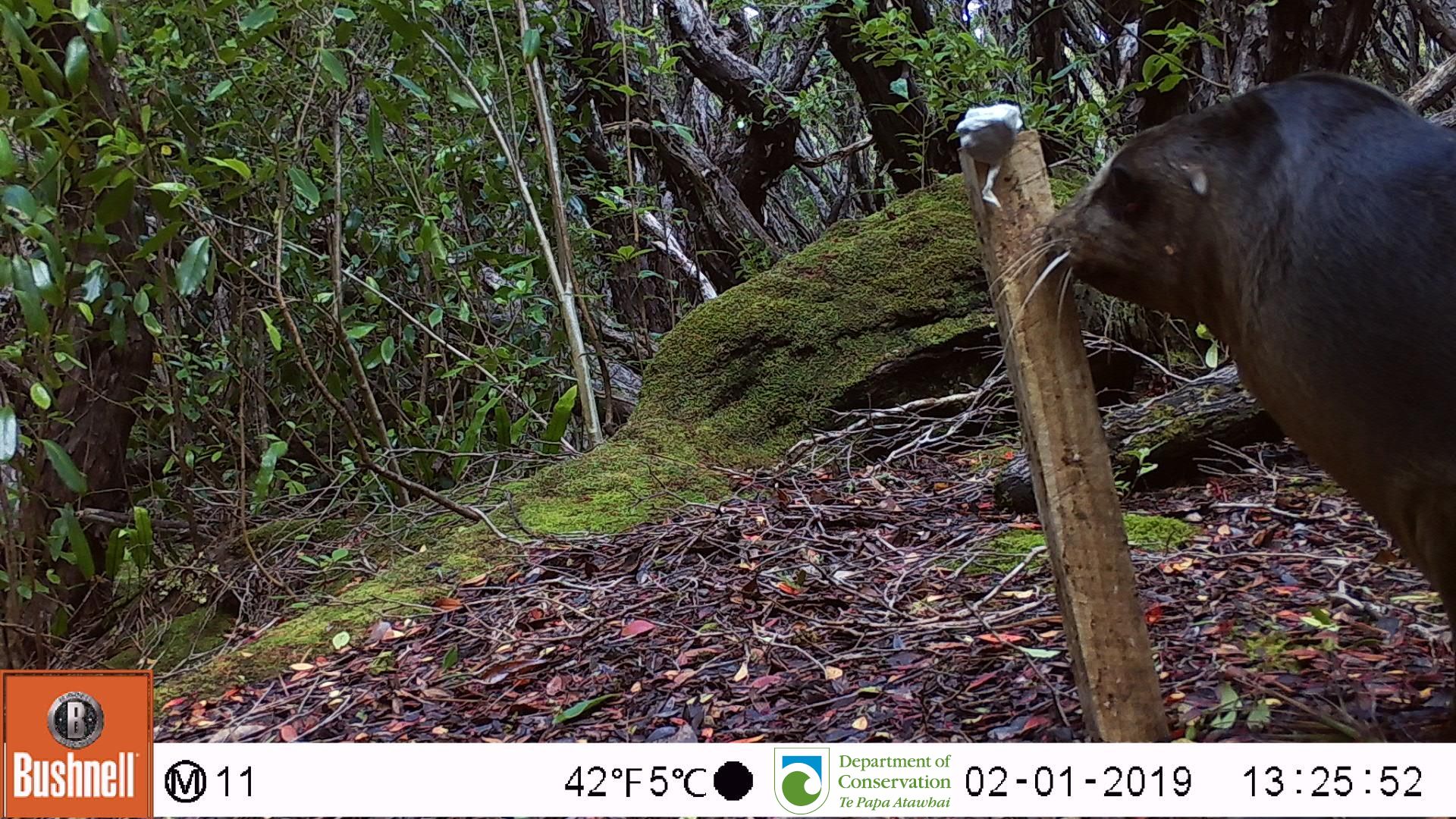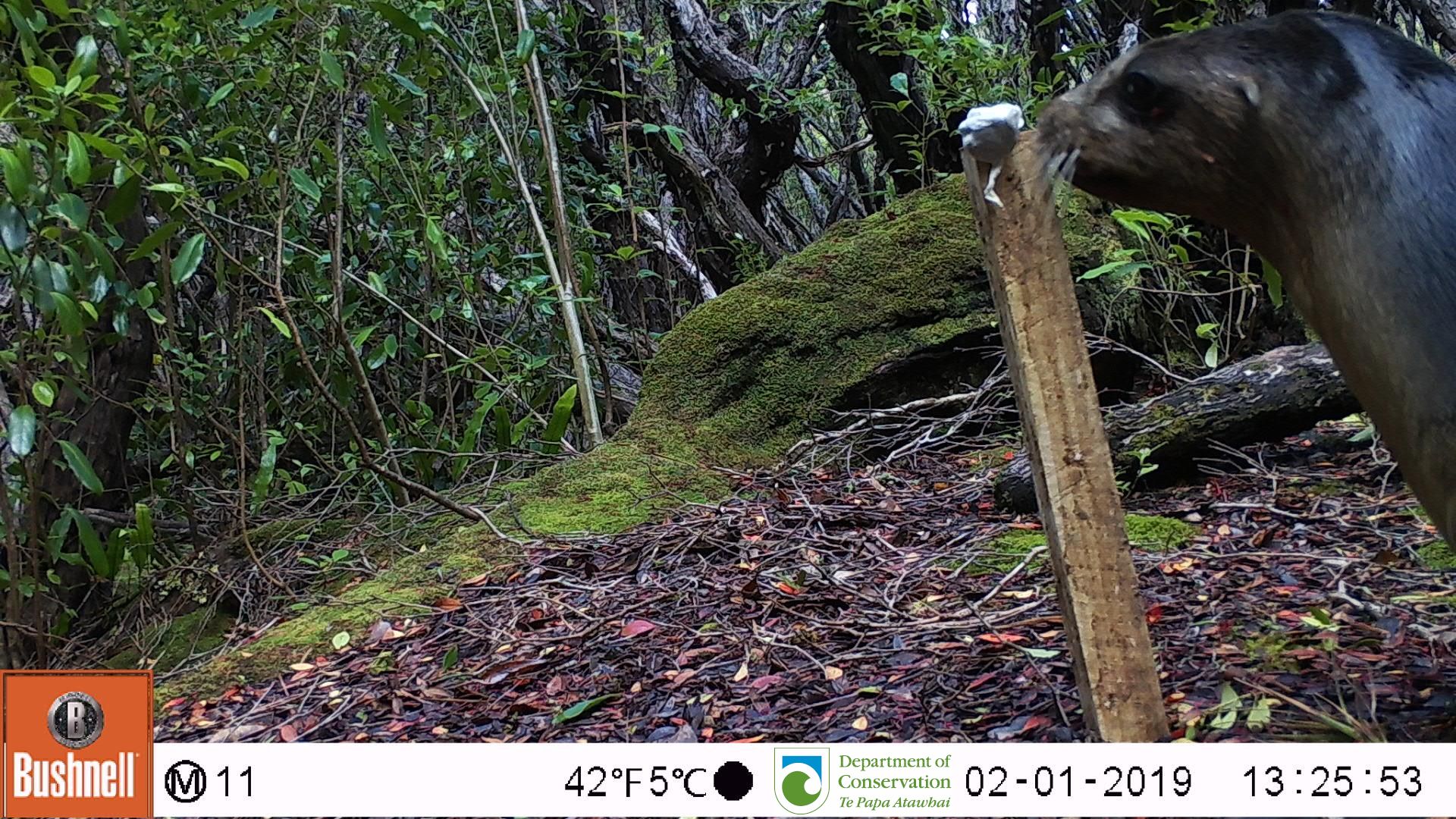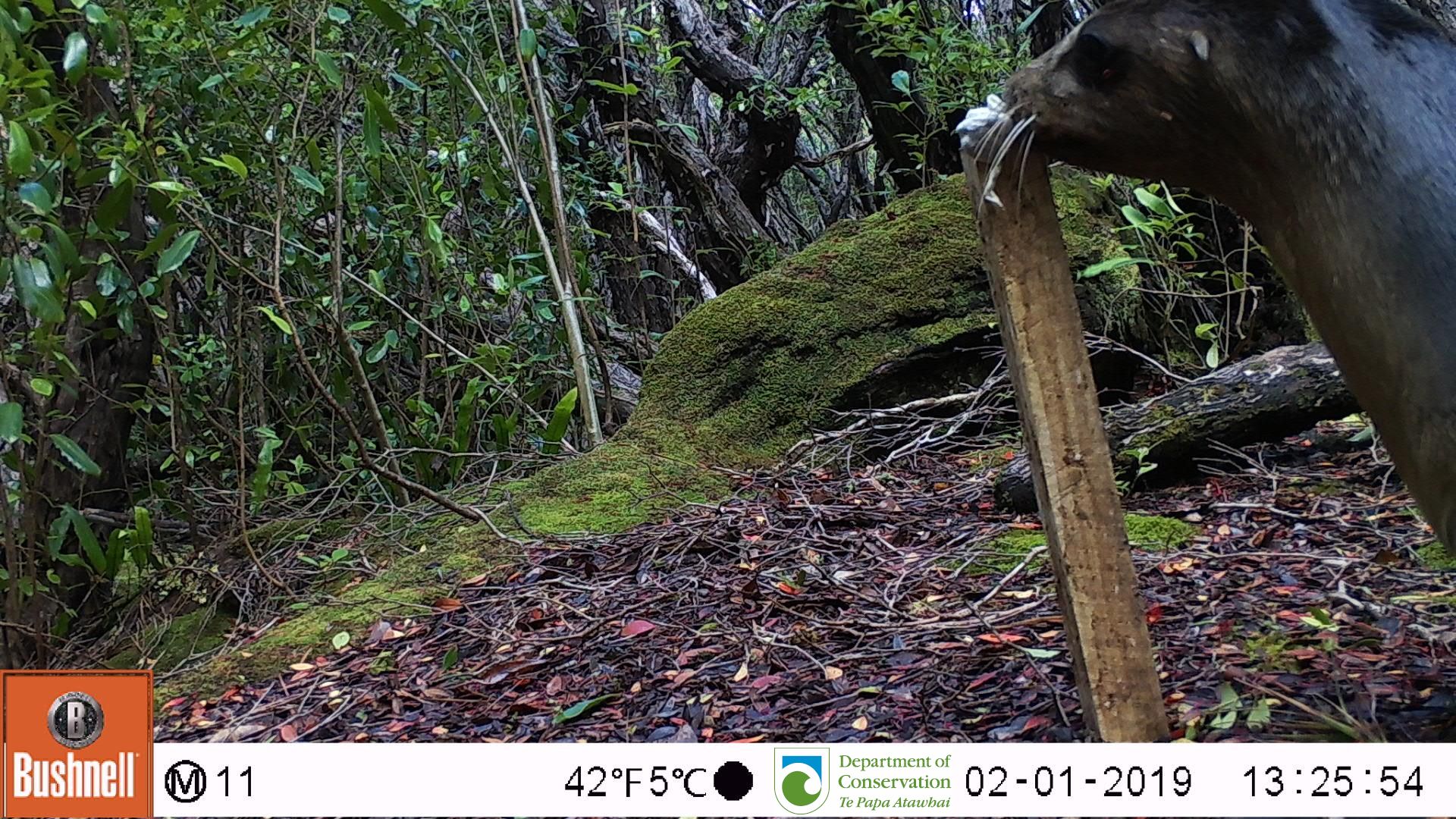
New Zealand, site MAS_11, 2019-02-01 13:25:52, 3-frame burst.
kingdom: Animalia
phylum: Chordata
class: Mammalia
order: Carnivora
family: Otariidae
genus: Phocarctos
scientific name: Phocarctos hookeri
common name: new zealand sea lion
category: sealion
Sealion (new zealand sea lion) (Phocarctos hookeri).